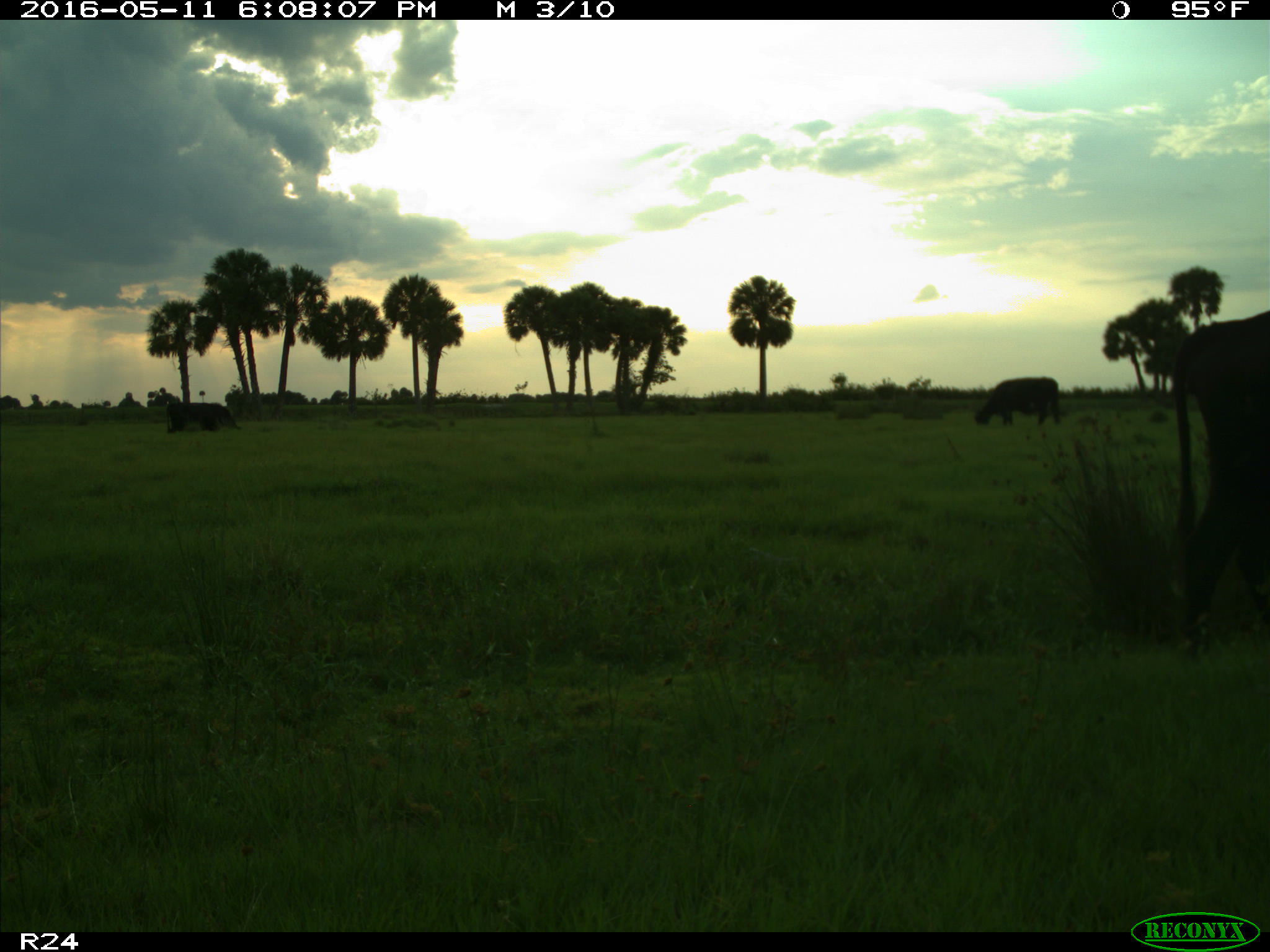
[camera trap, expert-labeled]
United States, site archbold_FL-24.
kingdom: Animalia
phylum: Chordata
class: Mammalia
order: Artiodactyla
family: Bovidae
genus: Bos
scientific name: Bos taurus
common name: domestic cow